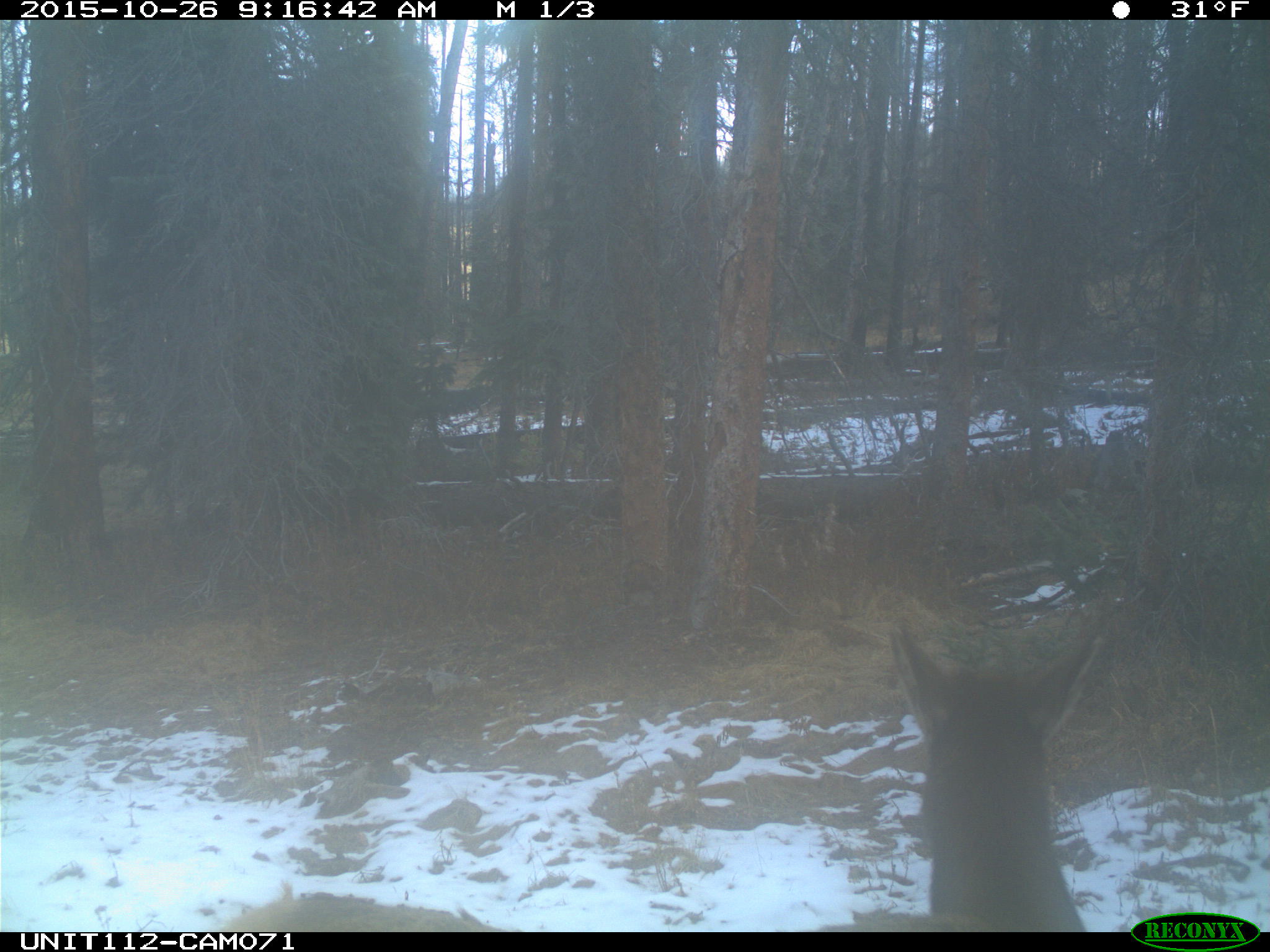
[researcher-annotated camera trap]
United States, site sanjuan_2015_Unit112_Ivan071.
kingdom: Animalia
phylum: Chordata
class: Mammalia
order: Artiodactyla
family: Cervidae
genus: Cervus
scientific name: Cervus elaphus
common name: red deer